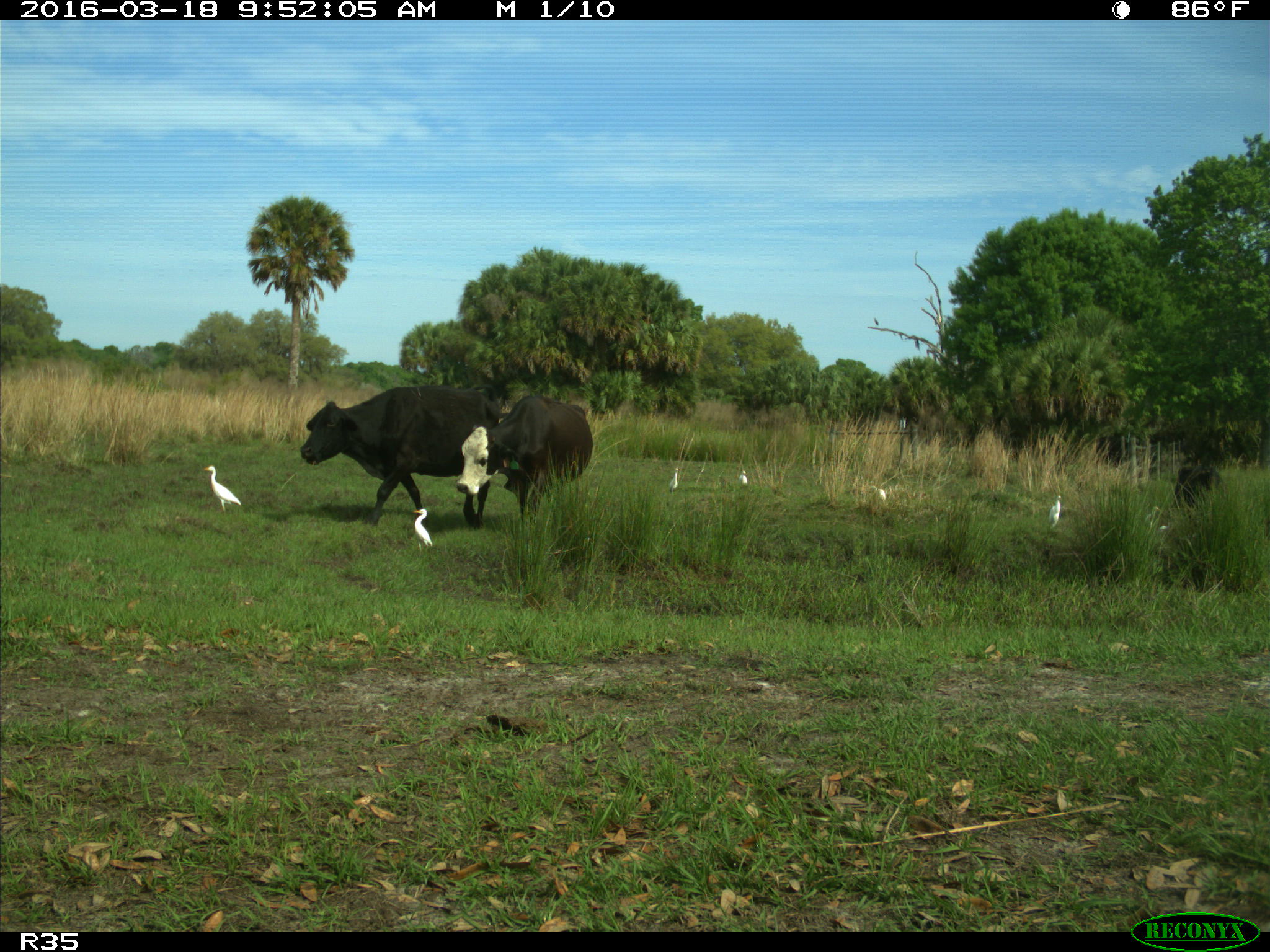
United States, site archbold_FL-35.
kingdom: Animalia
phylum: Chordata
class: Mammalia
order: Artiodactyla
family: Bovidae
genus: Bos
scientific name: Bos taurus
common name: domestic cow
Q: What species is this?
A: Bos taurus (domestic cow).